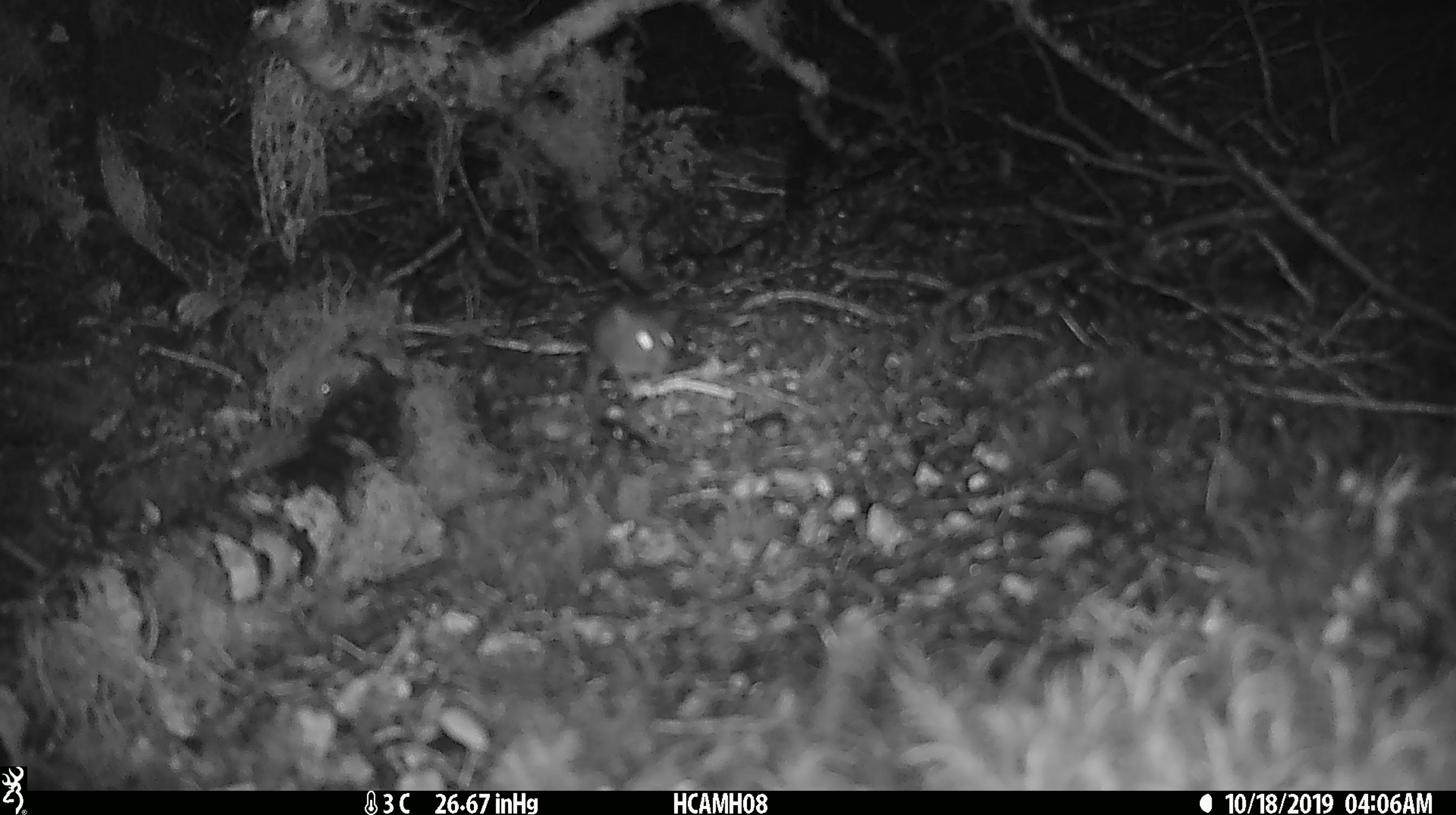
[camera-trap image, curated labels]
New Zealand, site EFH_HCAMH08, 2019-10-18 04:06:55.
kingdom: Animalia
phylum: Chordata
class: Mammalia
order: Rodentia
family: Muridae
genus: Mus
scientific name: Mus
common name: mouse